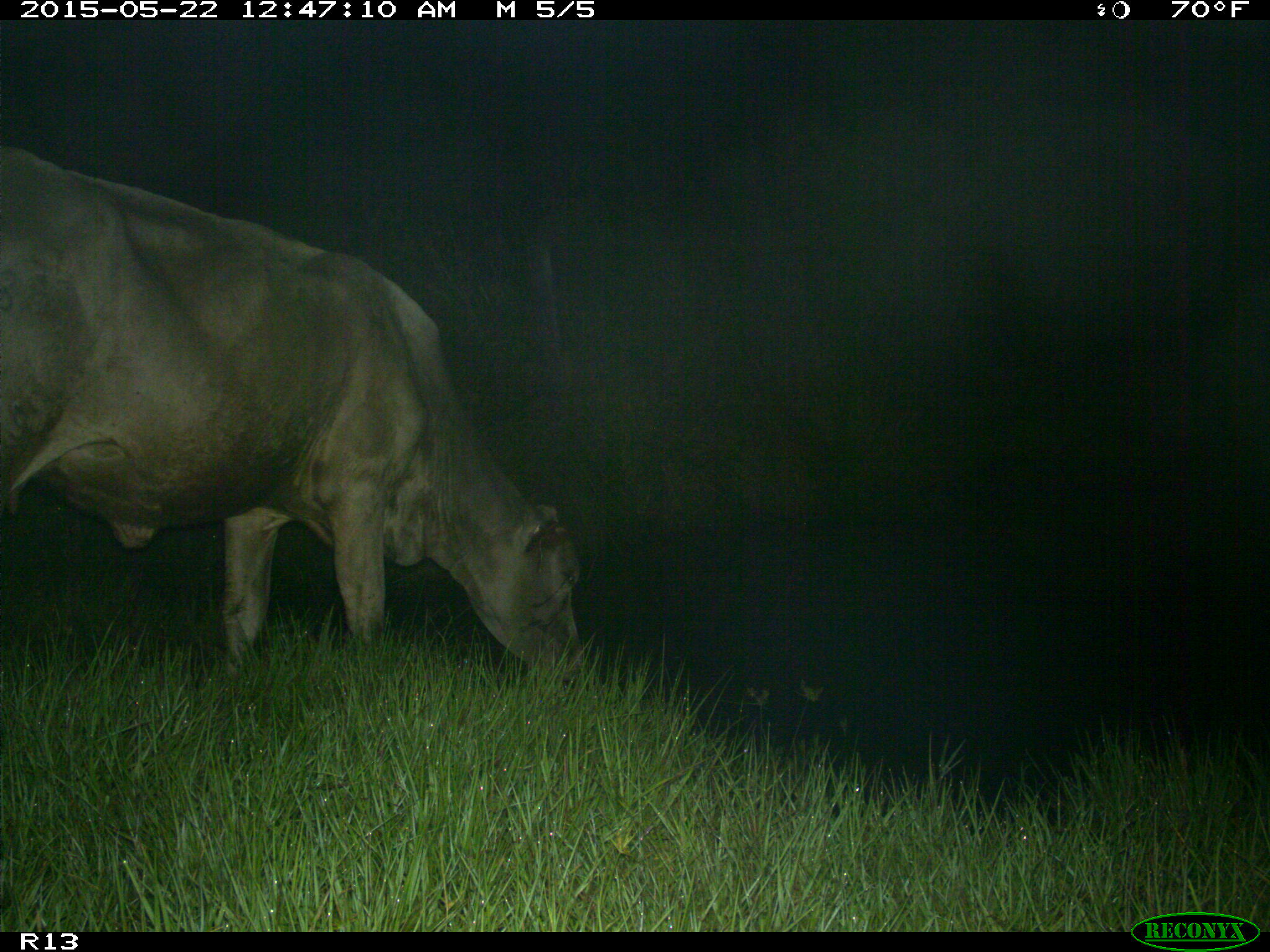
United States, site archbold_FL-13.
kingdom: Animalia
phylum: Chordata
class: Mammalia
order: Artiodactyla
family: Bovidae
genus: Bos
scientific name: Bos taurus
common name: domestic cow